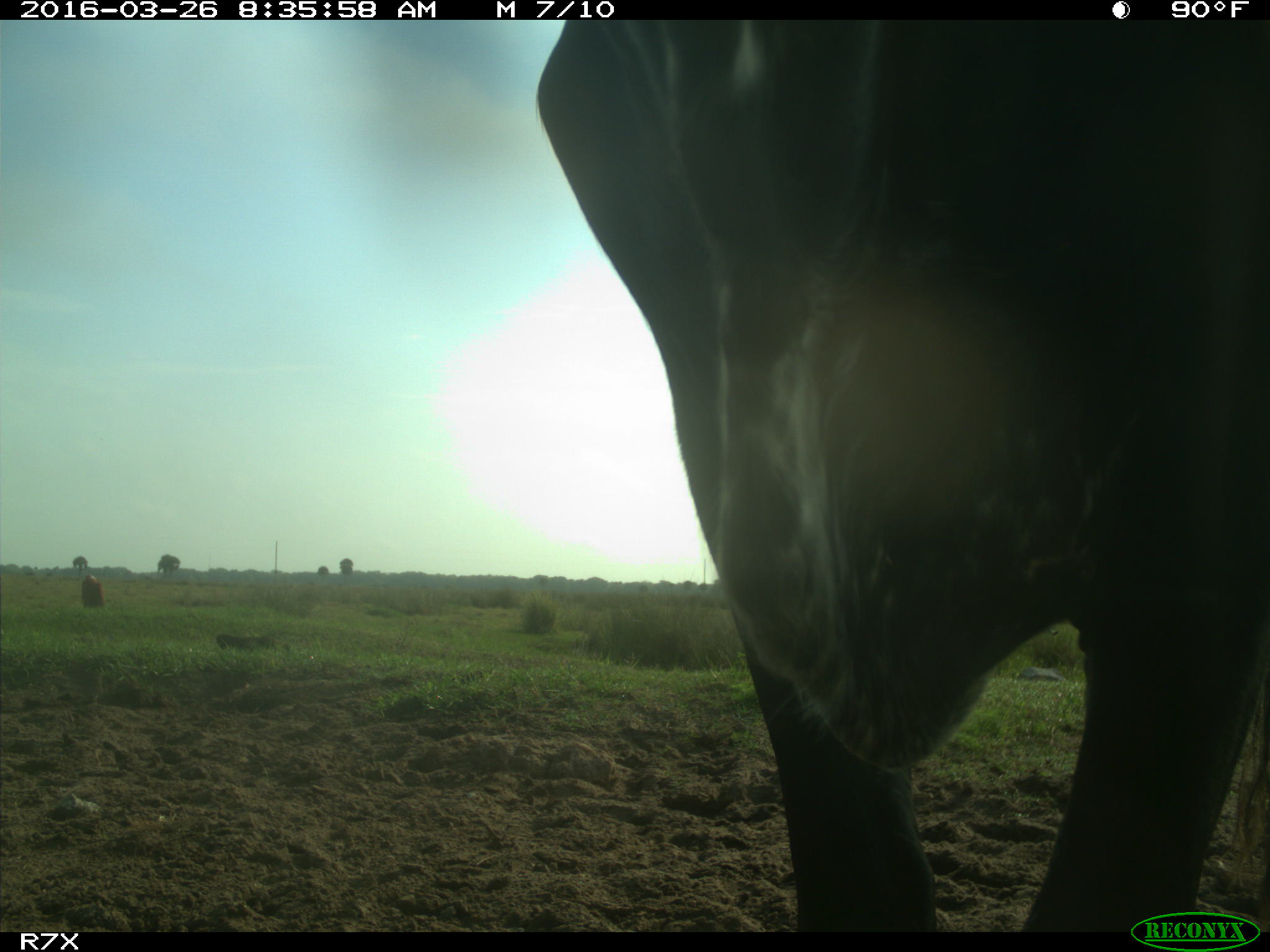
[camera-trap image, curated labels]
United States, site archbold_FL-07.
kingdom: Animalia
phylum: Chordata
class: Mammalia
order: Artiodactyla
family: Bovidae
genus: Bos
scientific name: Bos taurus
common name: domestic cow